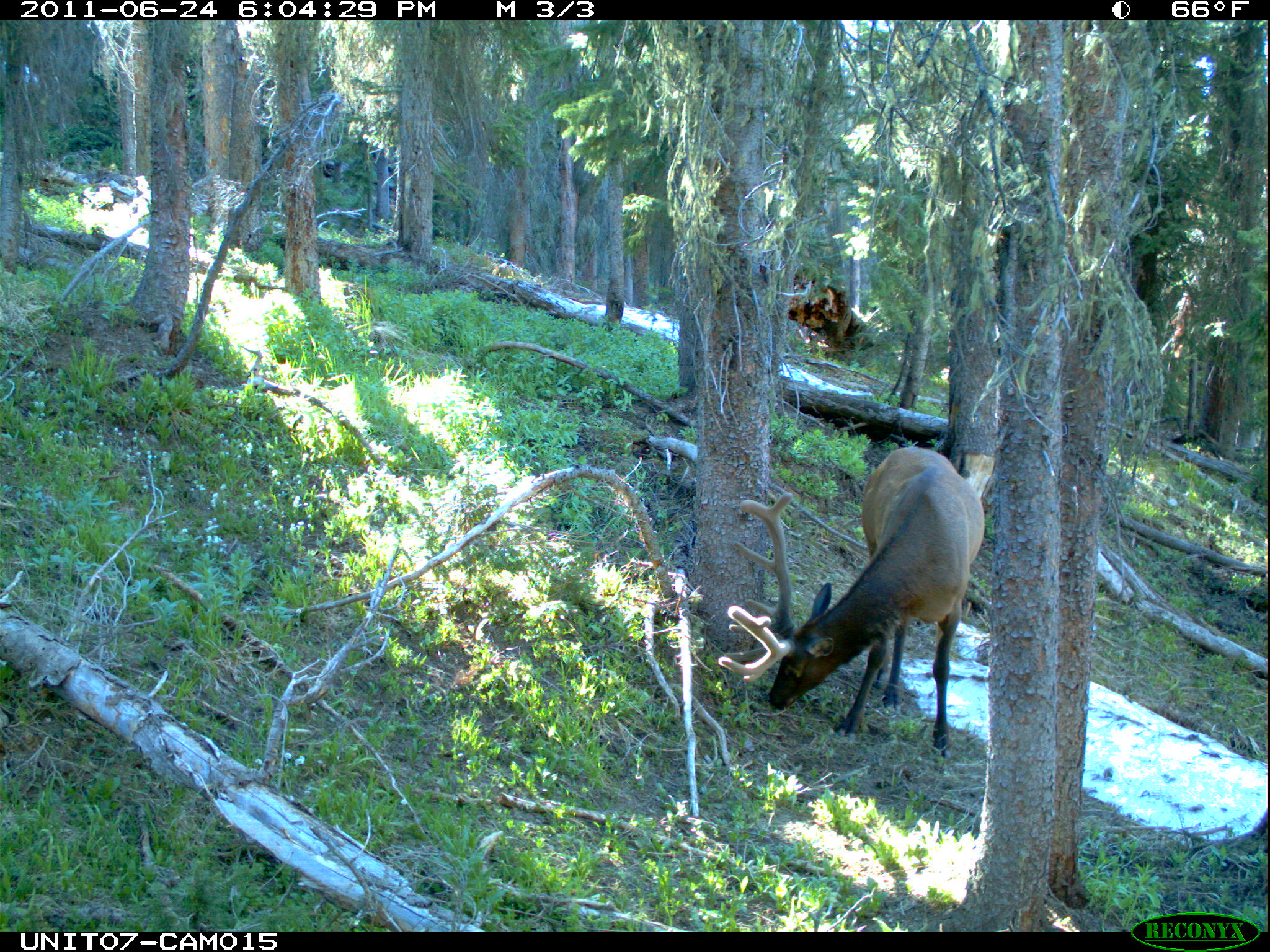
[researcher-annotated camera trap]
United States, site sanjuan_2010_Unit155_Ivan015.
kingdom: Animalia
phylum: Chordata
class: Mammalia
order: Artiodactyla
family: Cervidae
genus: Cervus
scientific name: Cervus elaphus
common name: red deer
Cervus elaphus (red deer).